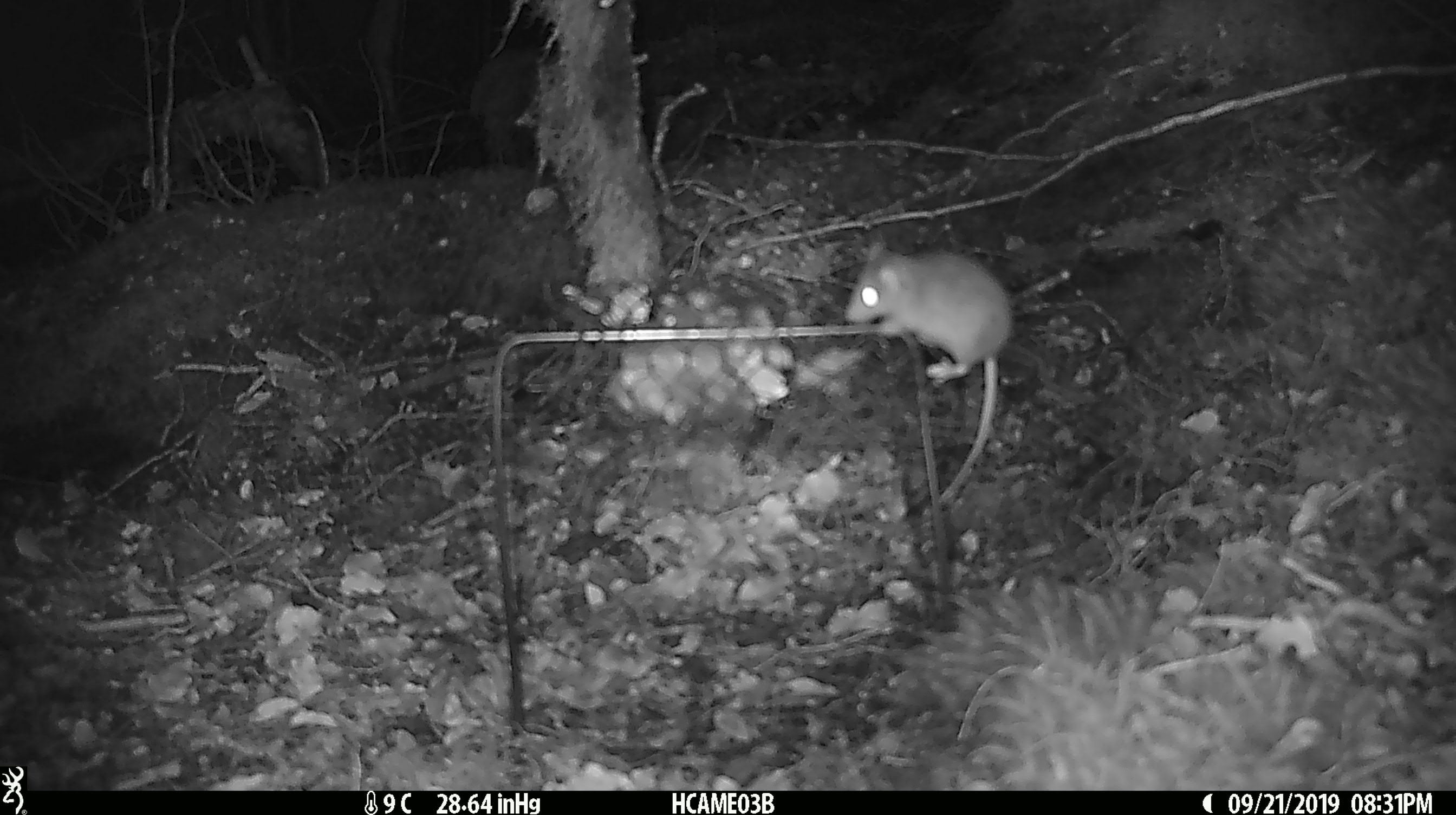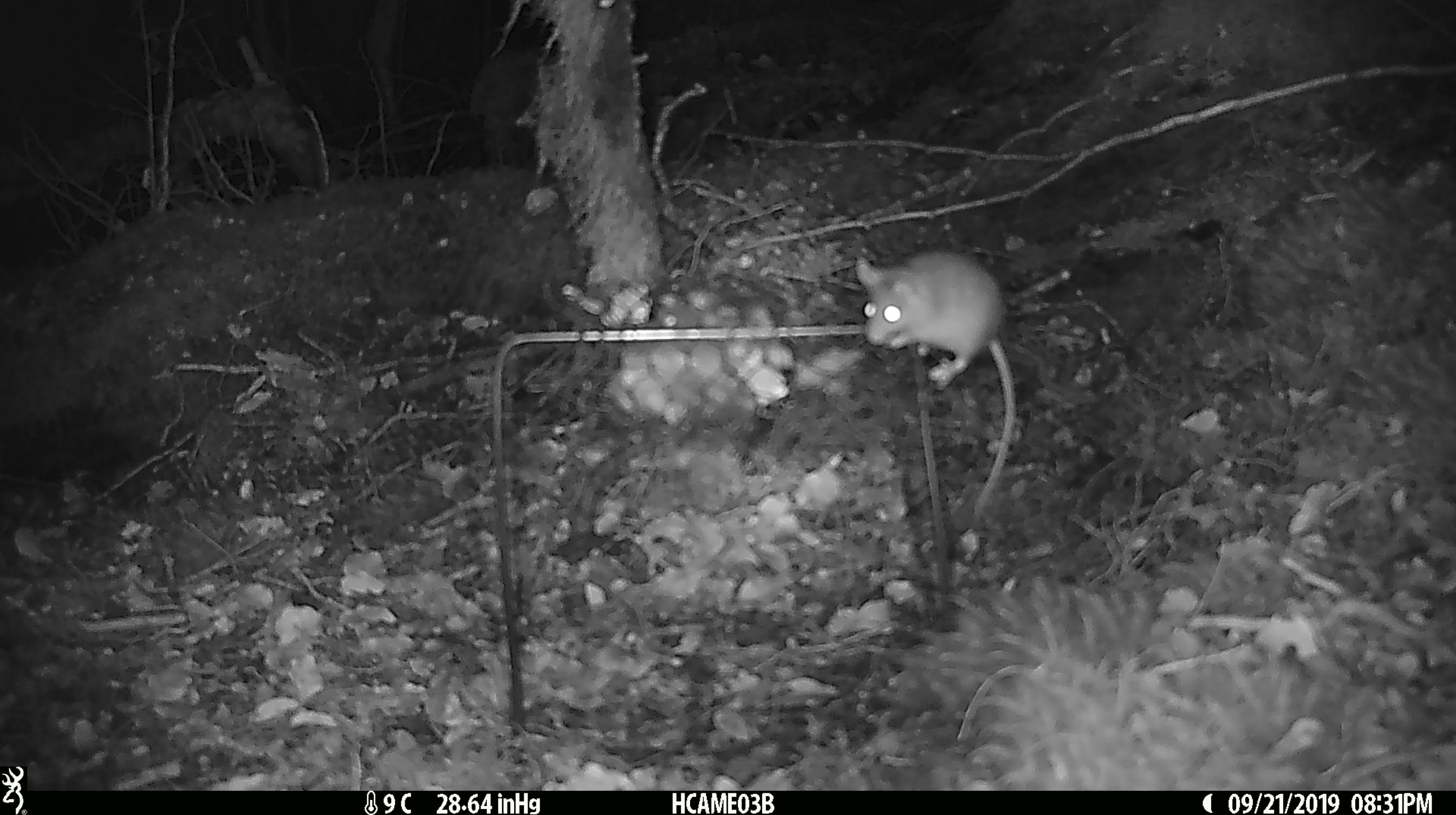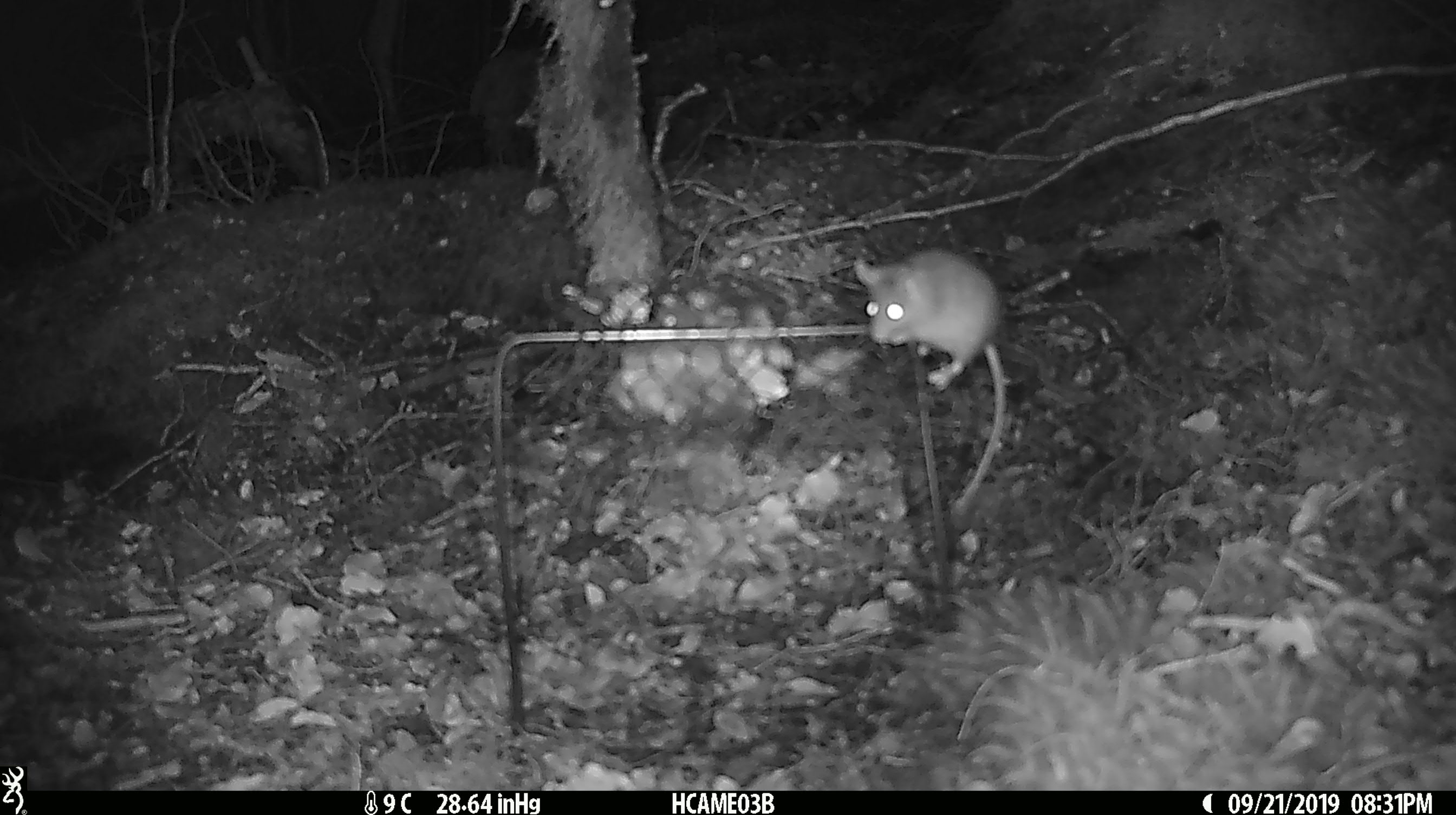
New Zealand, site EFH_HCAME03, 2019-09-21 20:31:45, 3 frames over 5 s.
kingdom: Animalia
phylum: Chordata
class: Mammalia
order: Rodentia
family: Muridae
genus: Mus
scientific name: Mus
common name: mouse